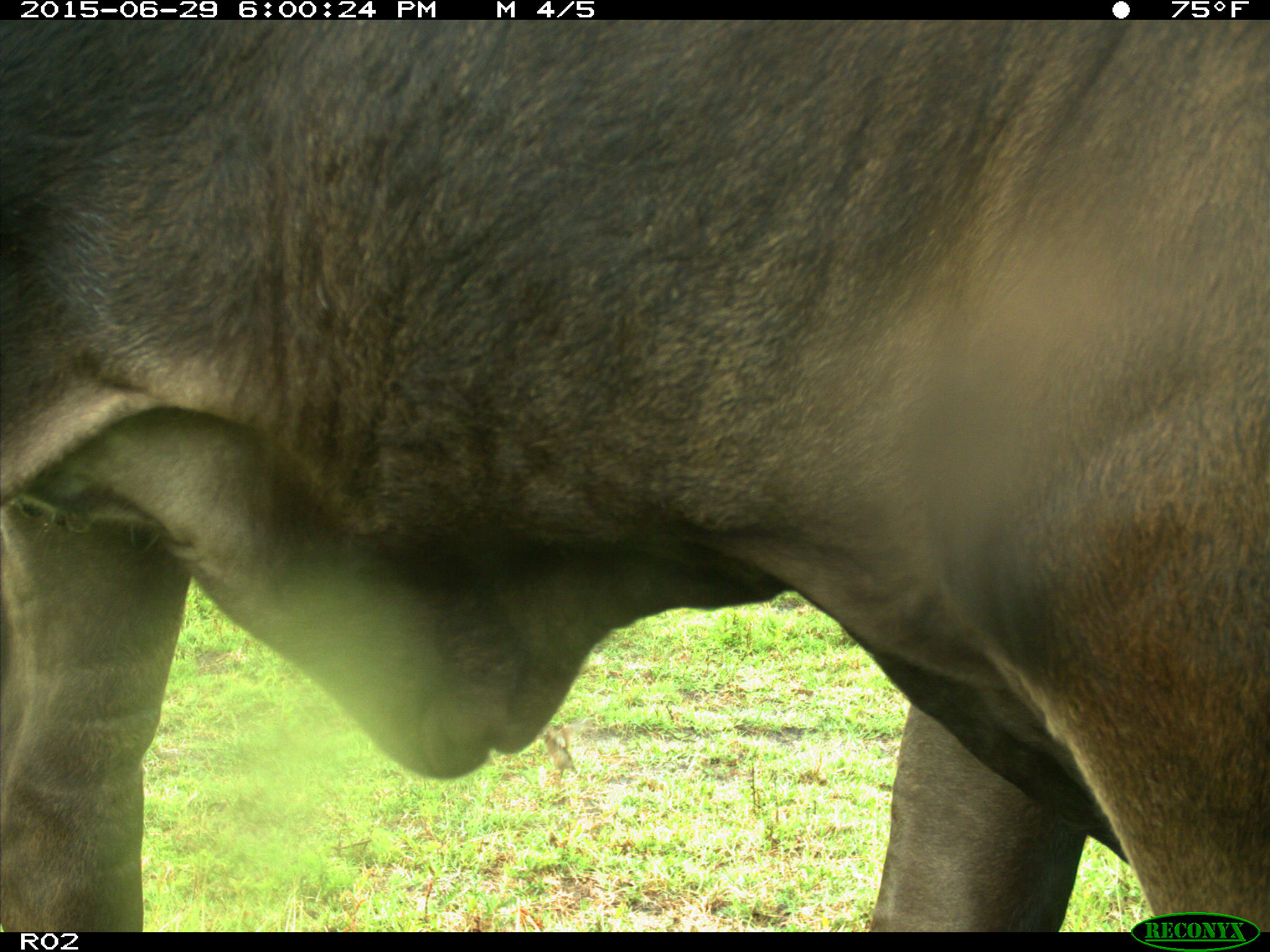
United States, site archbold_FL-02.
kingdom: Animalia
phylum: Chordata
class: Mammalia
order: Artiodactyla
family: Bovidae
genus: Bos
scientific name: Bos taurus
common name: domestic cow